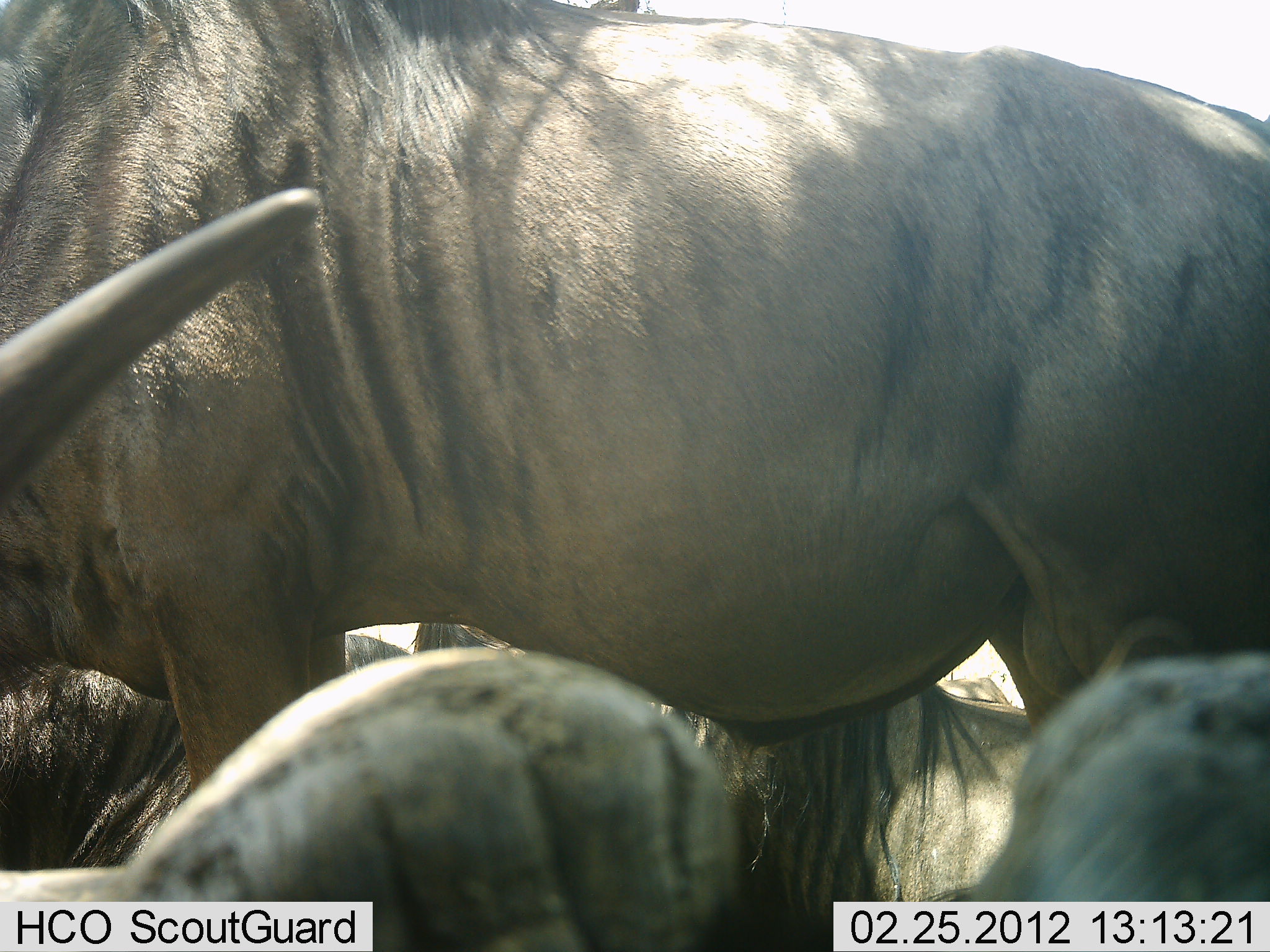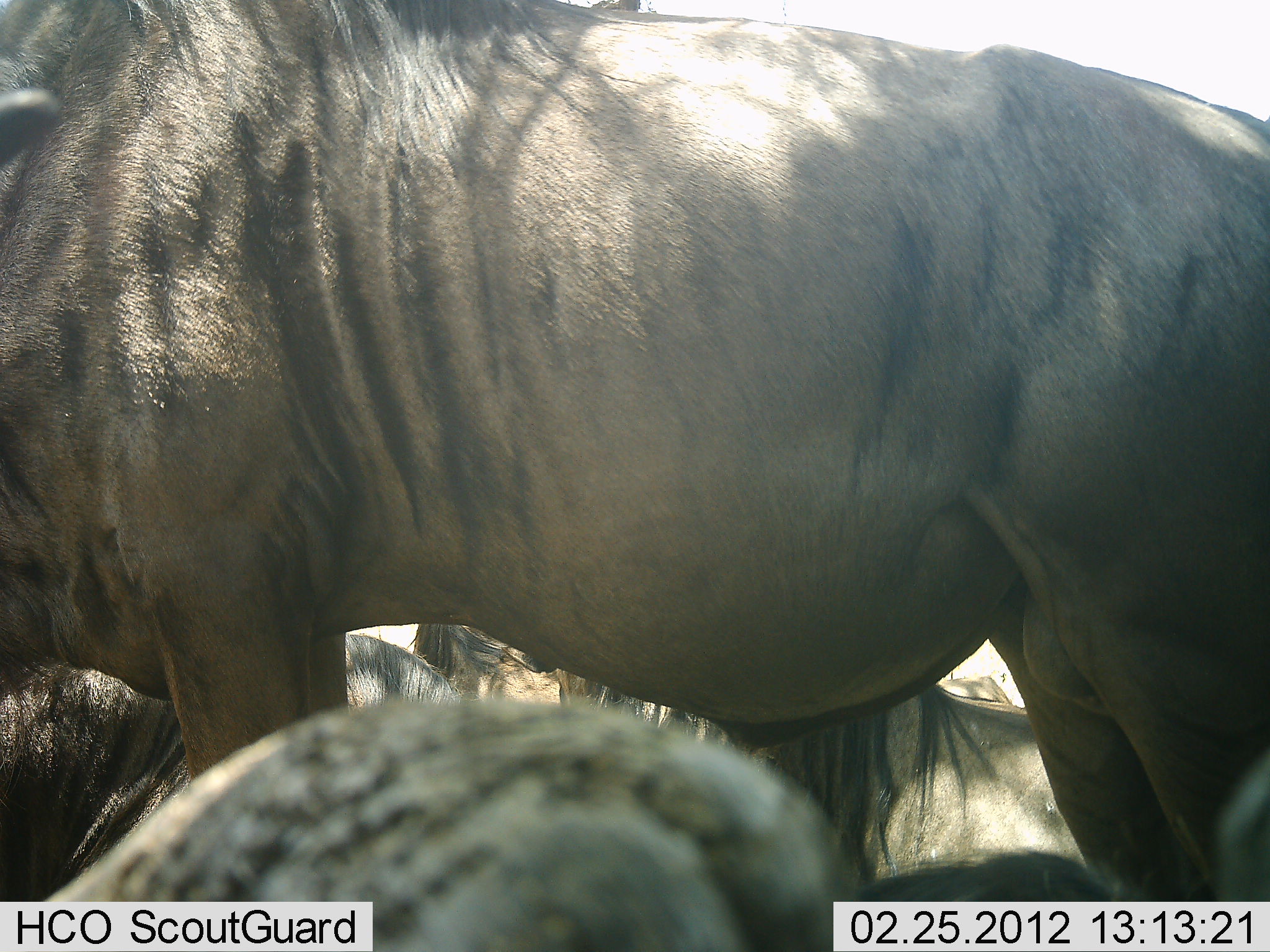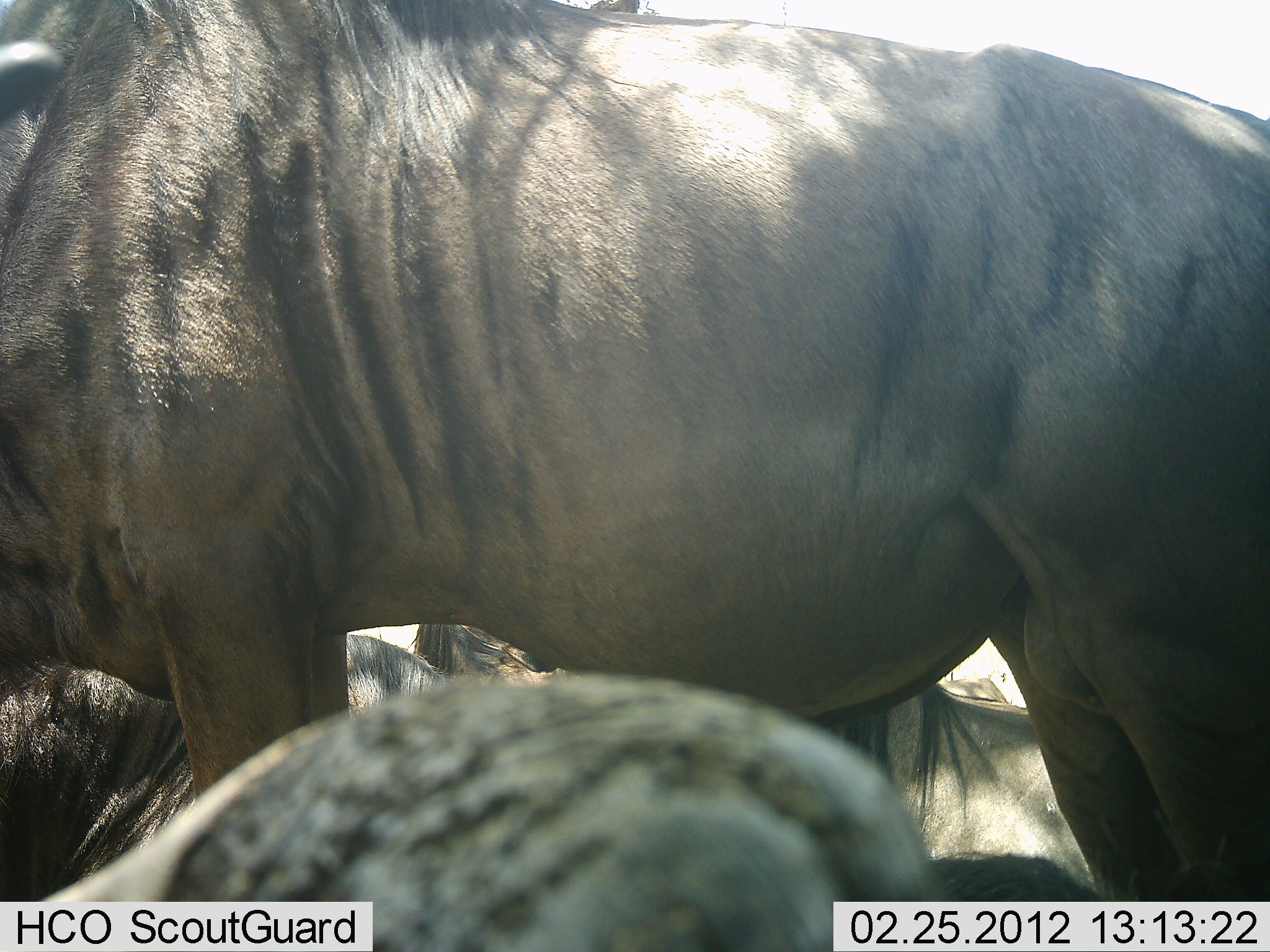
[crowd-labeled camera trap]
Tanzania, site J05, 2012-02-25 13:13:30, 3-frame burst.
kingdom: Animalia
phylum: Chordata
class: Mammalia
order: Artiodactyla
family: Bovidae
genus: Connochaetes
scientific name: Connochaetes taurinus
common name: blue wildebeest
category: wildebeest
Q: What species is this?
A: Wildebeest (blue wildebeest) (Connochaetes taurinus).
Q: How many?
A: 4.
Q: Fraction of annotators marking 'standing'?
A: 76%.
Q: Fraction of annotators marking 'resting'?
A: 86%.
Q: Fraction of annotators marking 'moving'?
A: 7%.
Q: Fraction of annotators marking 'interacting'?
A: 0%.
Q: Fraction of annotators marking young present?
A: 0%.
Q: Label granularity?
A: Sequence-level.